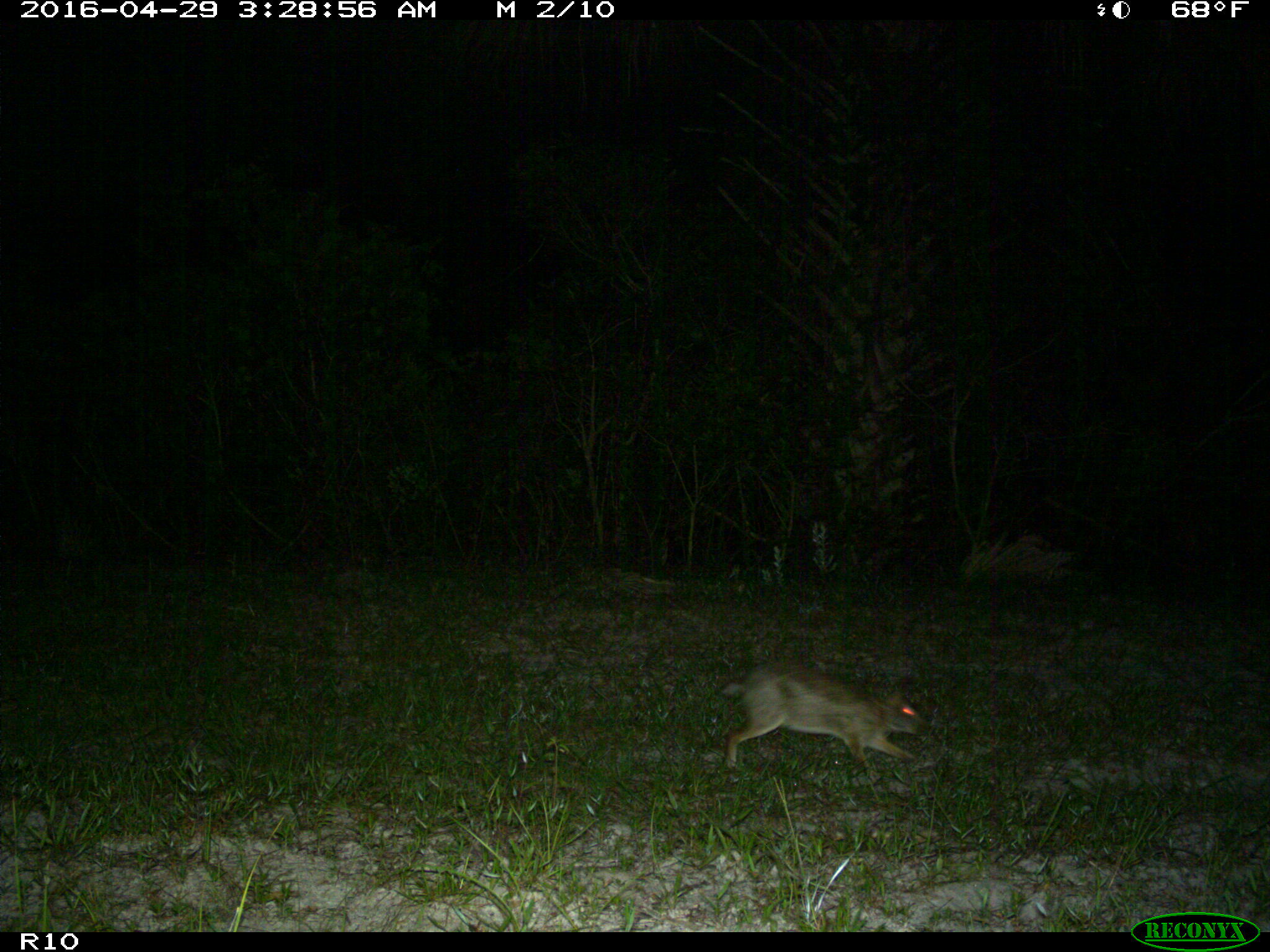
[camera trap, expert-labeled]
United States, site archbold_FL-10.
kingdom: Animalia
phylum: Chordata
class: Mammalia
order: Lagomorpha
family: Leporidae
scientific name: Leporidae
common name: rabbits and hares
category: unidentified rabbit